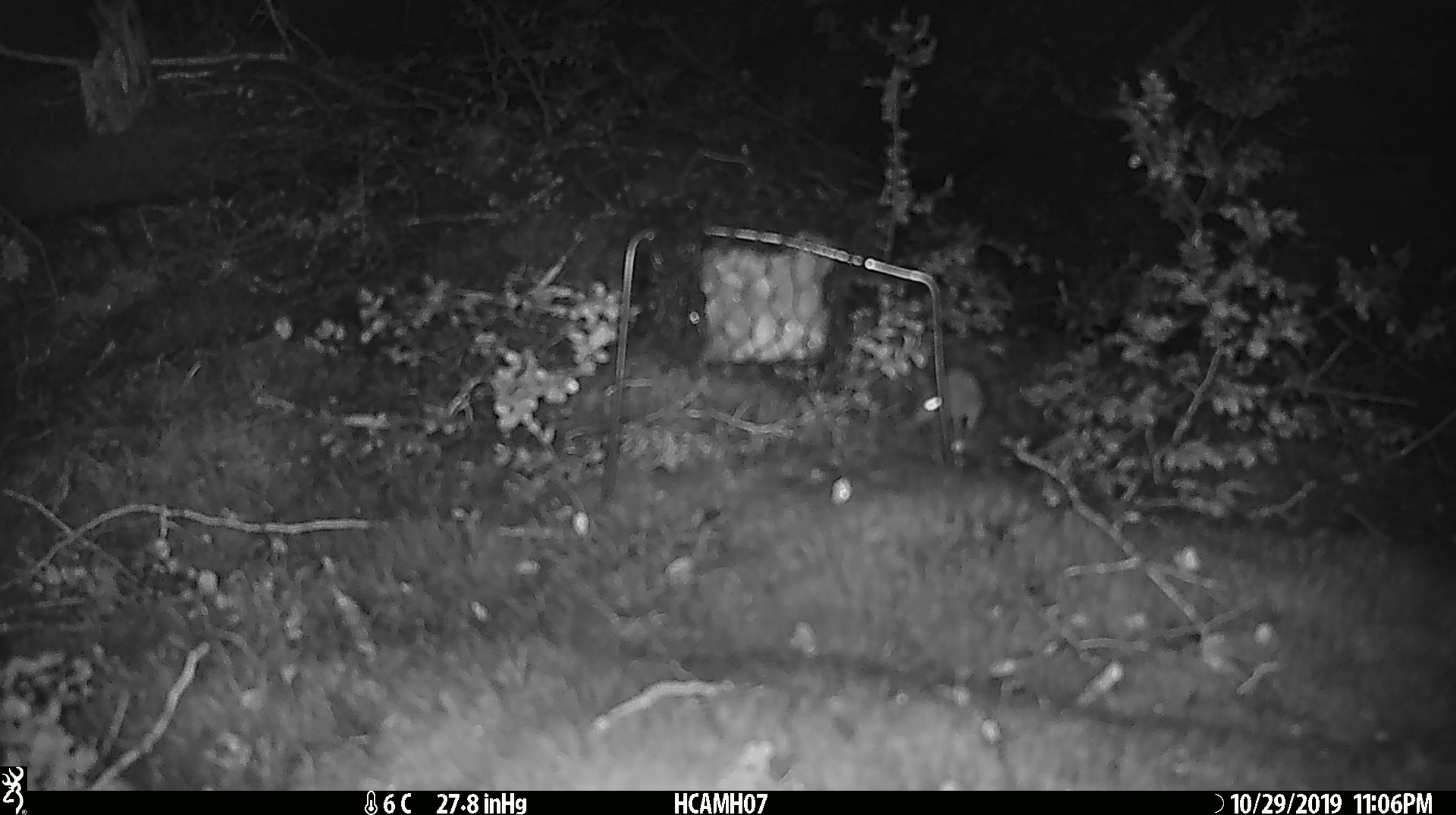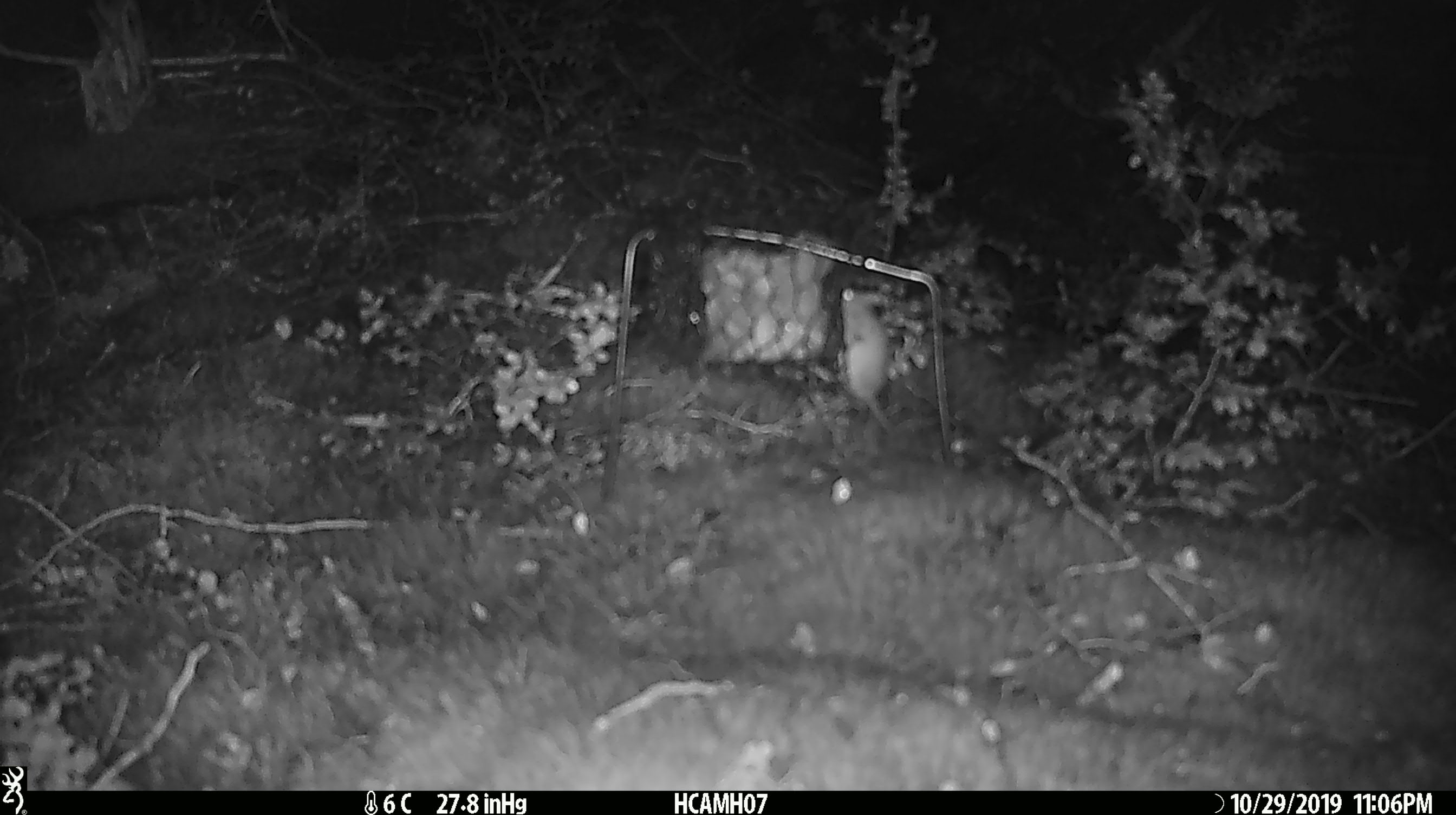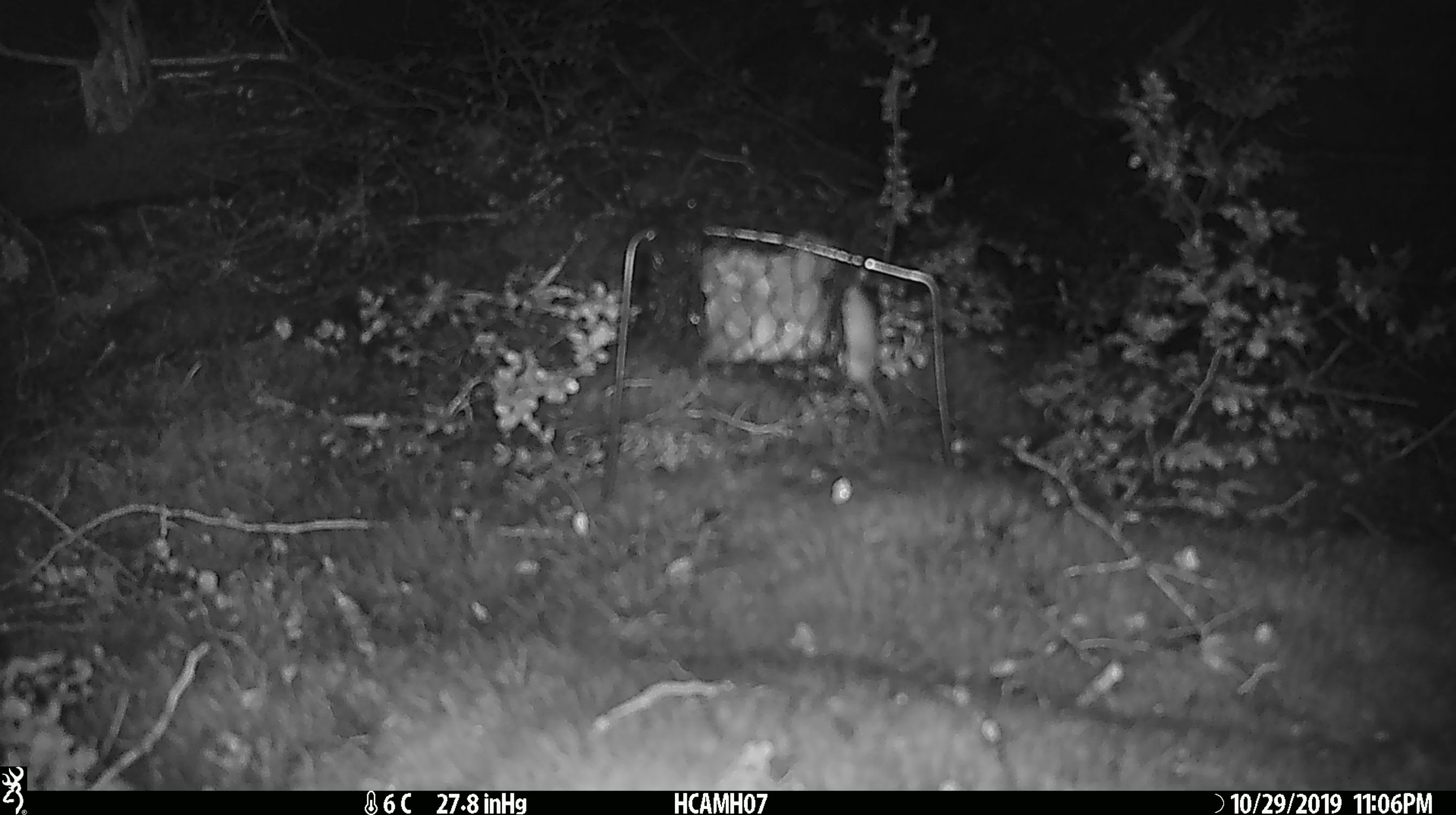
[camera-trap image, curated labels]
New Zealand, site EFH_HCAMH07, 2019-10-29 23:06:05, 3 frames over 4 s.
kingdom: Animalia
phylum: Chordata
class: Mammalia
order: Rodentia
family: Muridae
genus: Mus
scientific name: Mus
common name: mouse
Mouse (Mus).